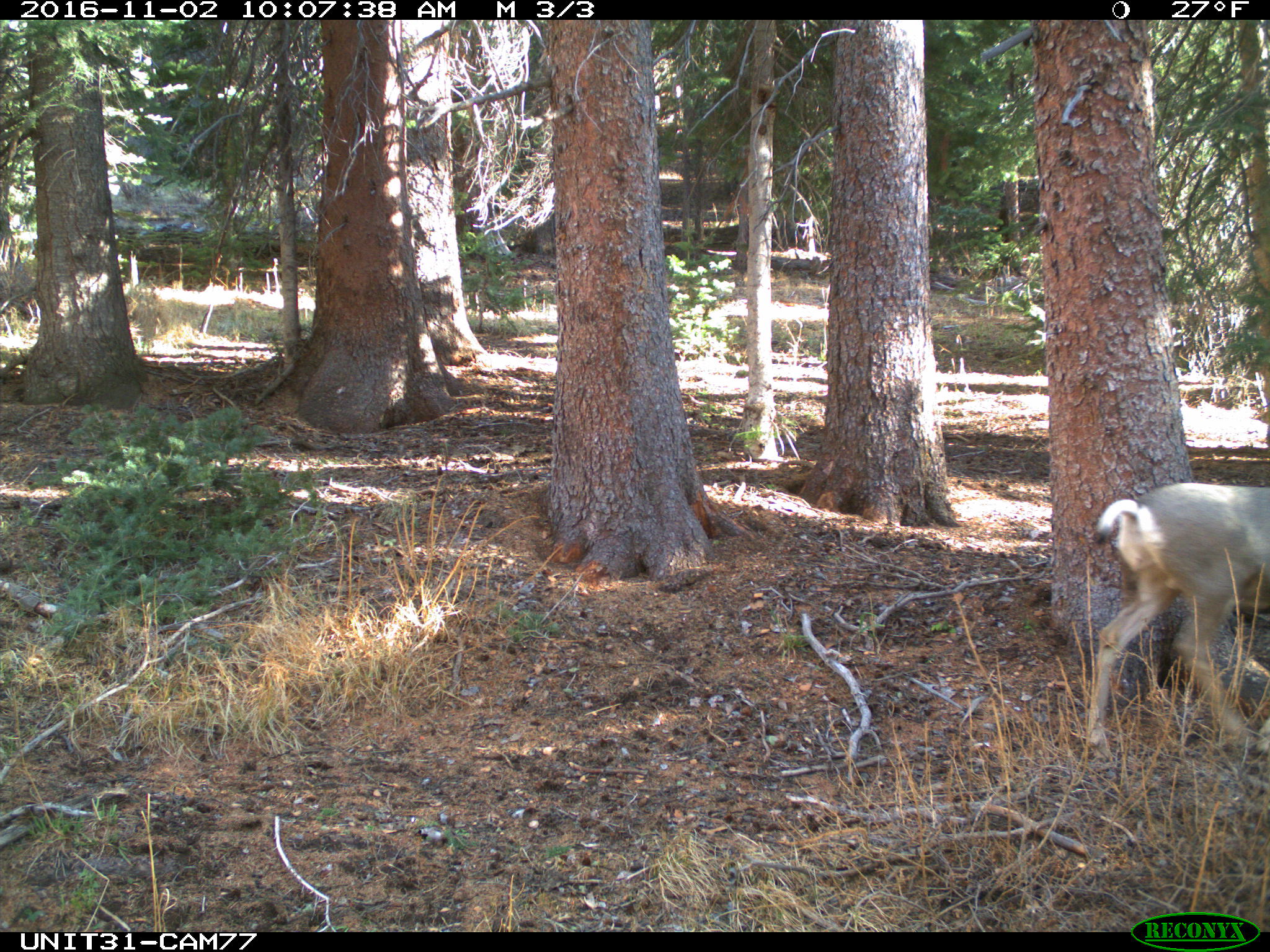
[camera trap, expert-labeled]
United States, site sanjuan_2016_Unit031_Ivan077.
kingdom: Animalia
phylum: Chordata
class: Mammalia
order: Artiodactyla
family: Cervidae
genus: Odocoileus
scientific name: Odocoileus hemionus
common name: mule deer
Odocoileus hemionus (mule deer).